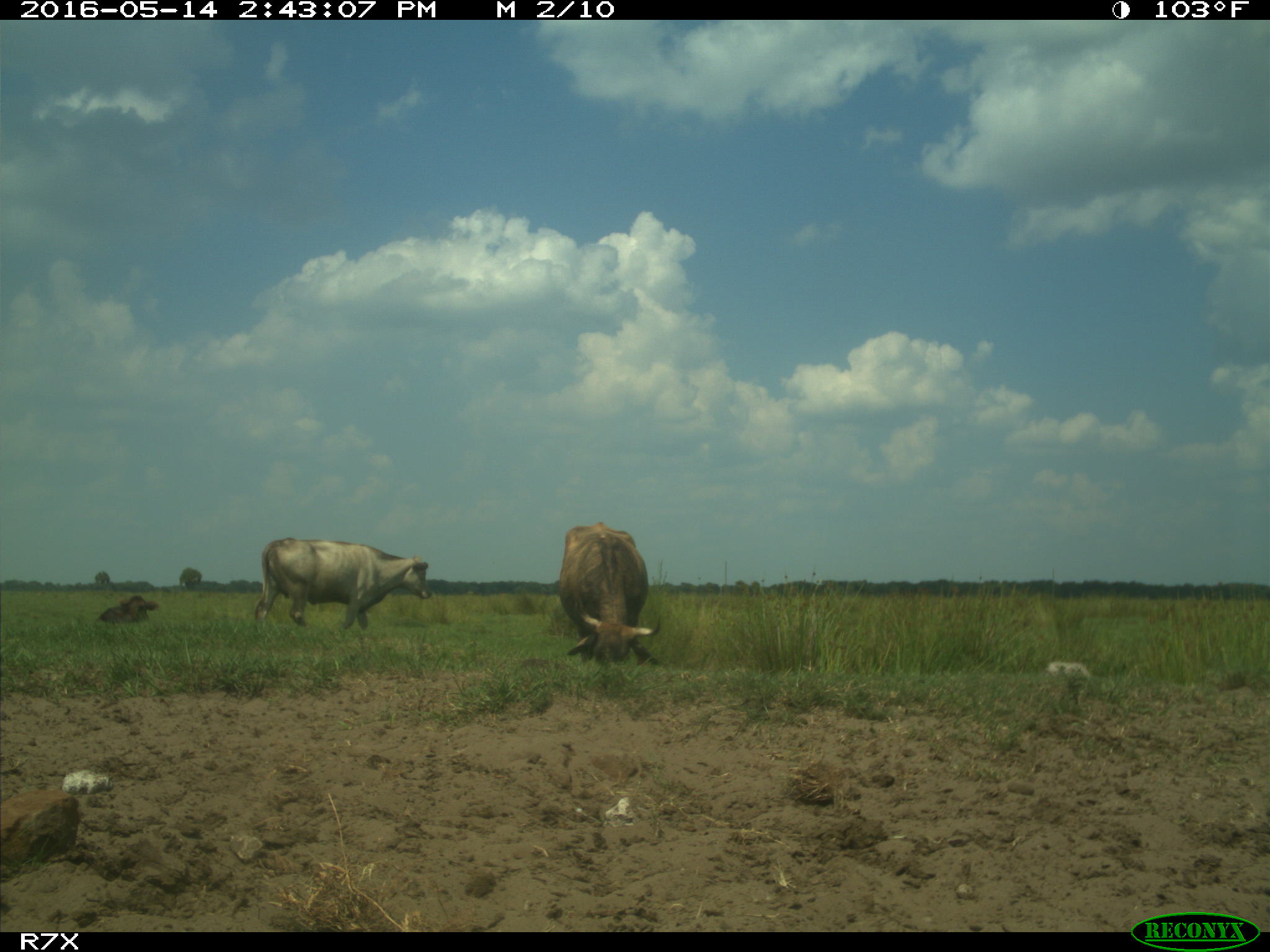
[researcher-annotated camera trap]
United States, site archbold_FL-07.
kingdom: Animalia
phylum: Chordata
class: Mammalia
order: Artiodactyla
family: Bovidae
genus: Bos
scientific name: Bos taurus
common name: domestic cow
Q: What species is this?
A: Bos taurus (domestic cow).